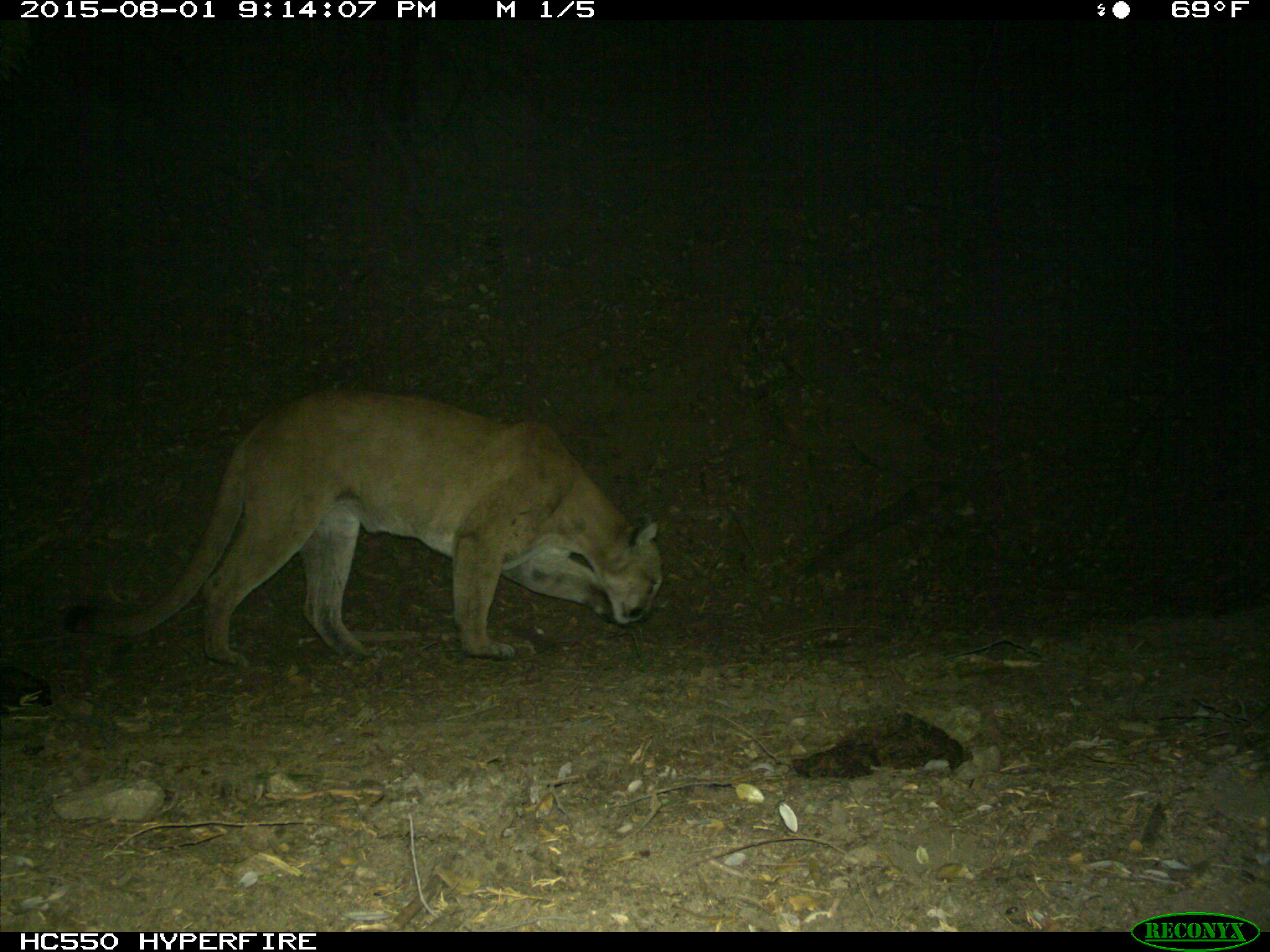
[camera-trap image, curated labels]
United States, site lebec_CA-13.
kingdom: Animalia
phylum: Chordata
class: Mammalia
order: Carnivora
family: Felidae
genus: Puma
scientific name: Puma concolor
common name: mountain lion